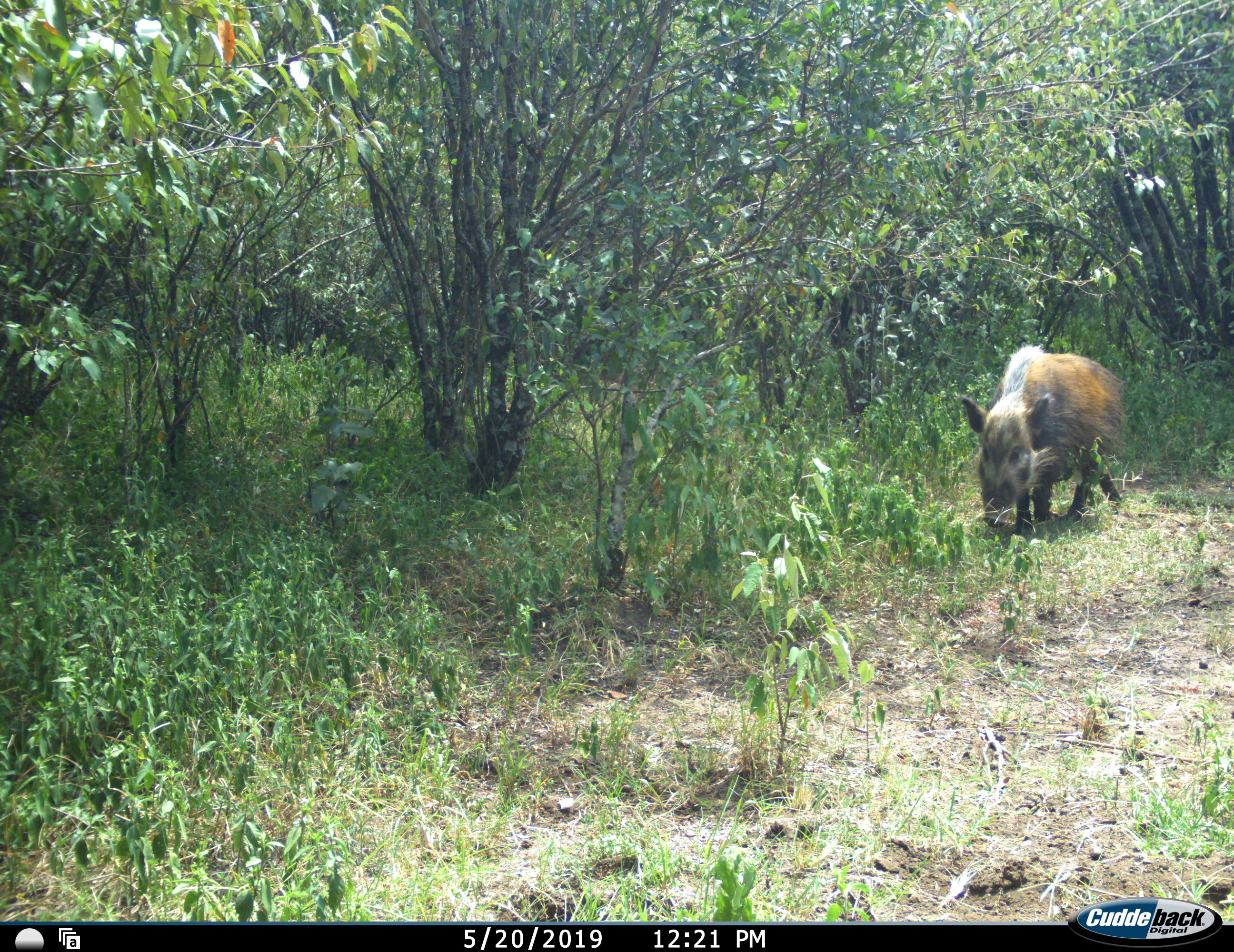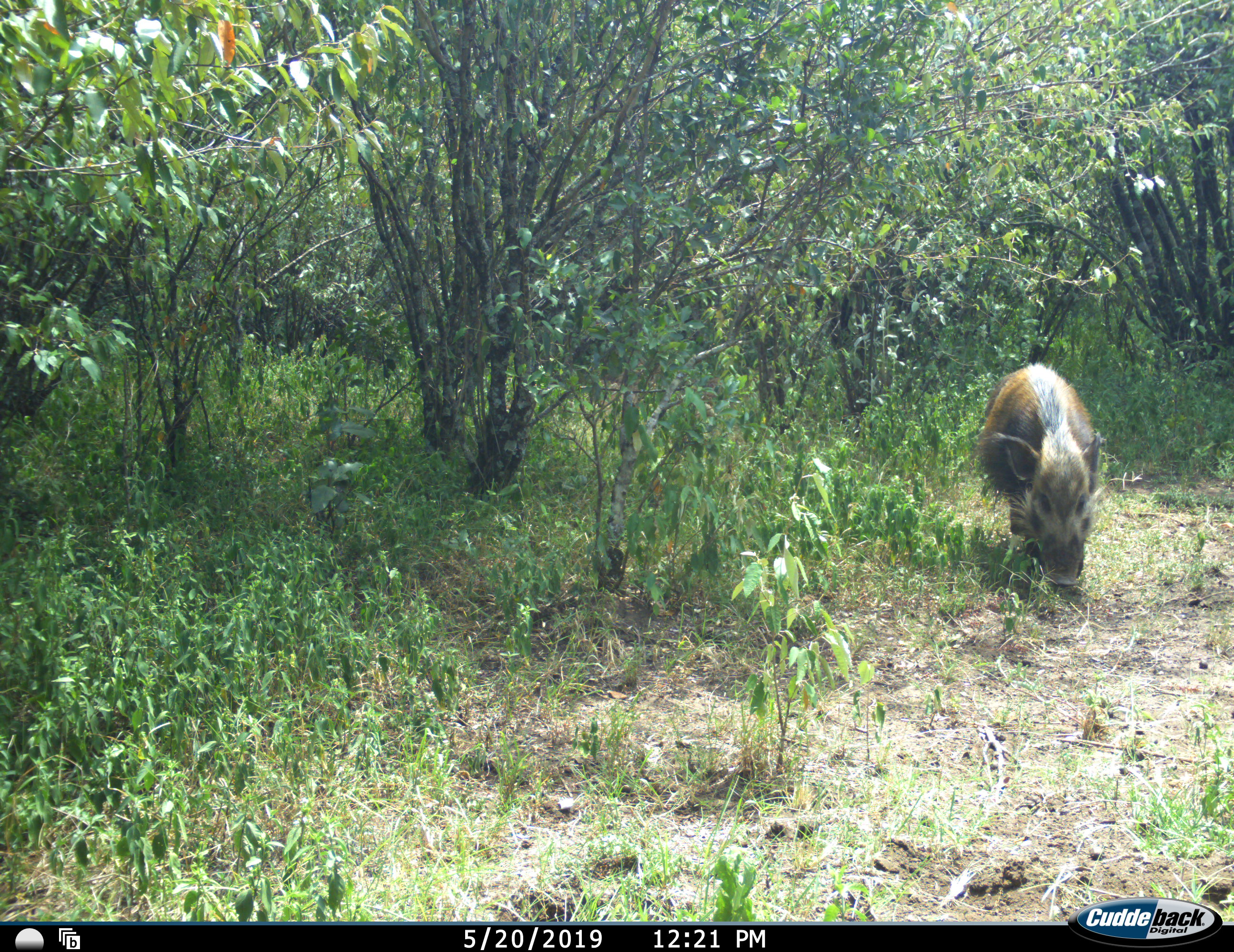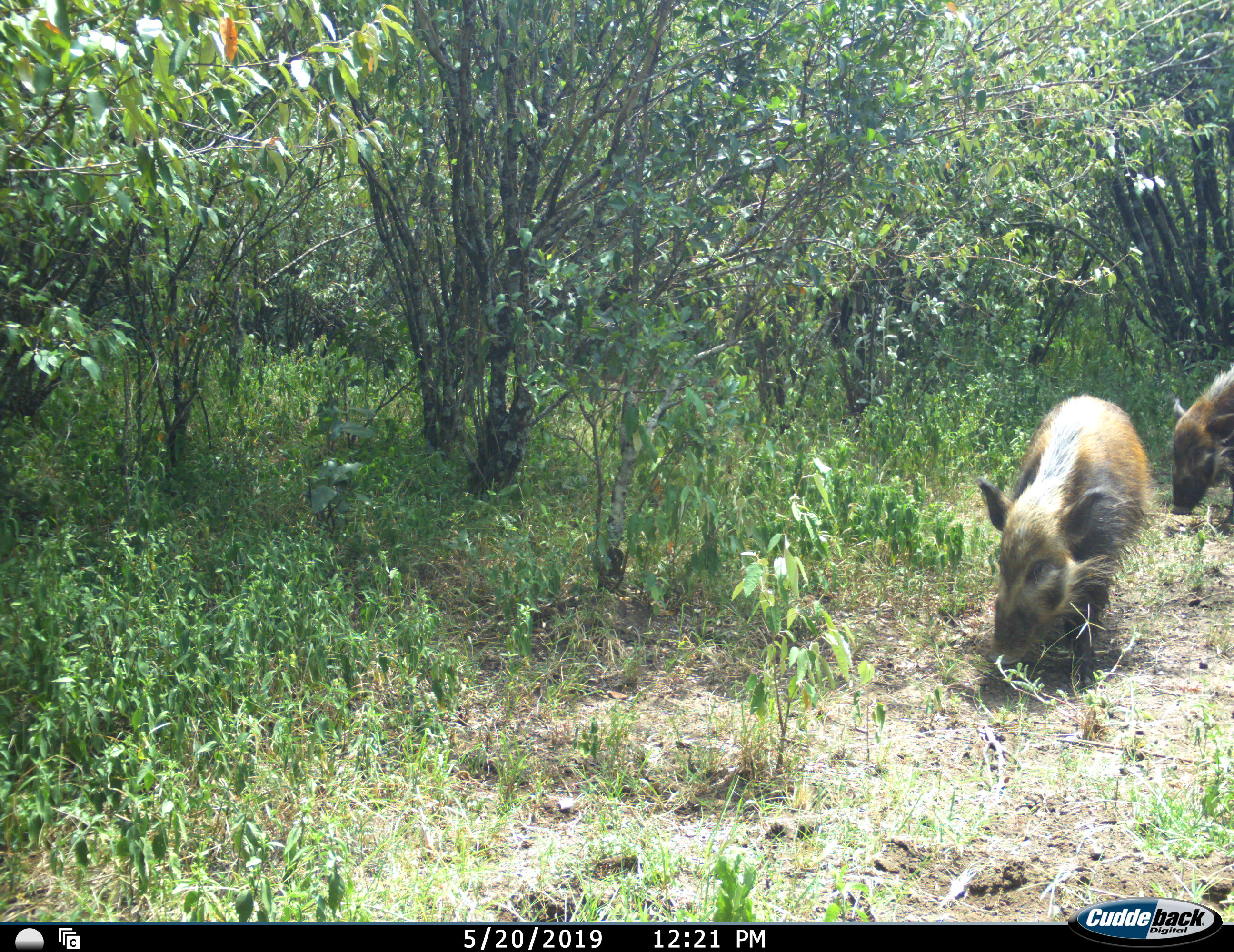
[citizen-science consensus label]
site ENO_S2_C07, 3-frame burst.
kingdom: Animalia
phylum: Chordata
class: Mammalia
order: Artiodactyla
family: Suidae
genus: Potamochoerus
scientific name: Potamochoerus larvatus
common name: bushpig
Bushpig (Potamochoerus larvatus), count 2. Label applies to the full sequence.